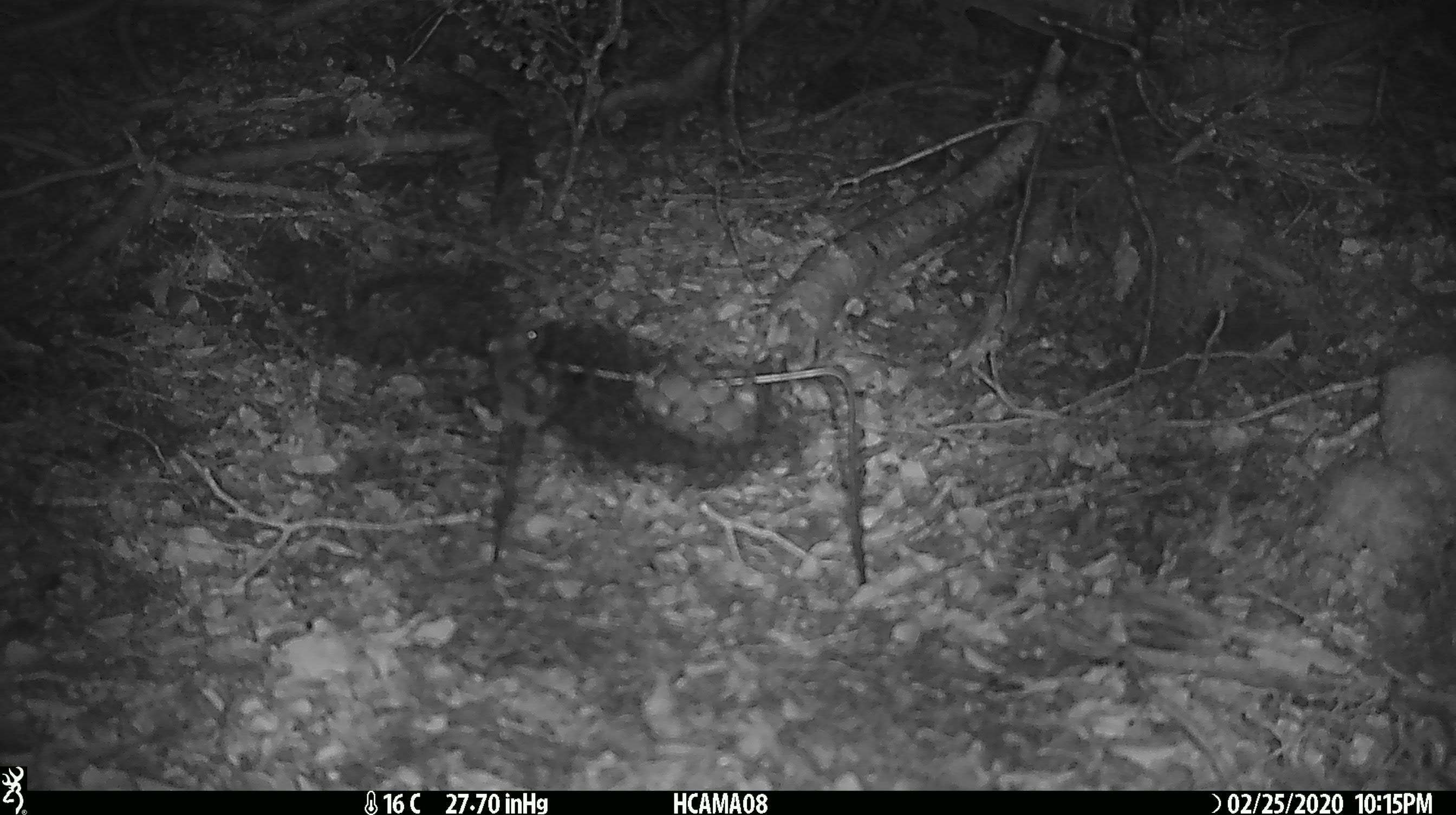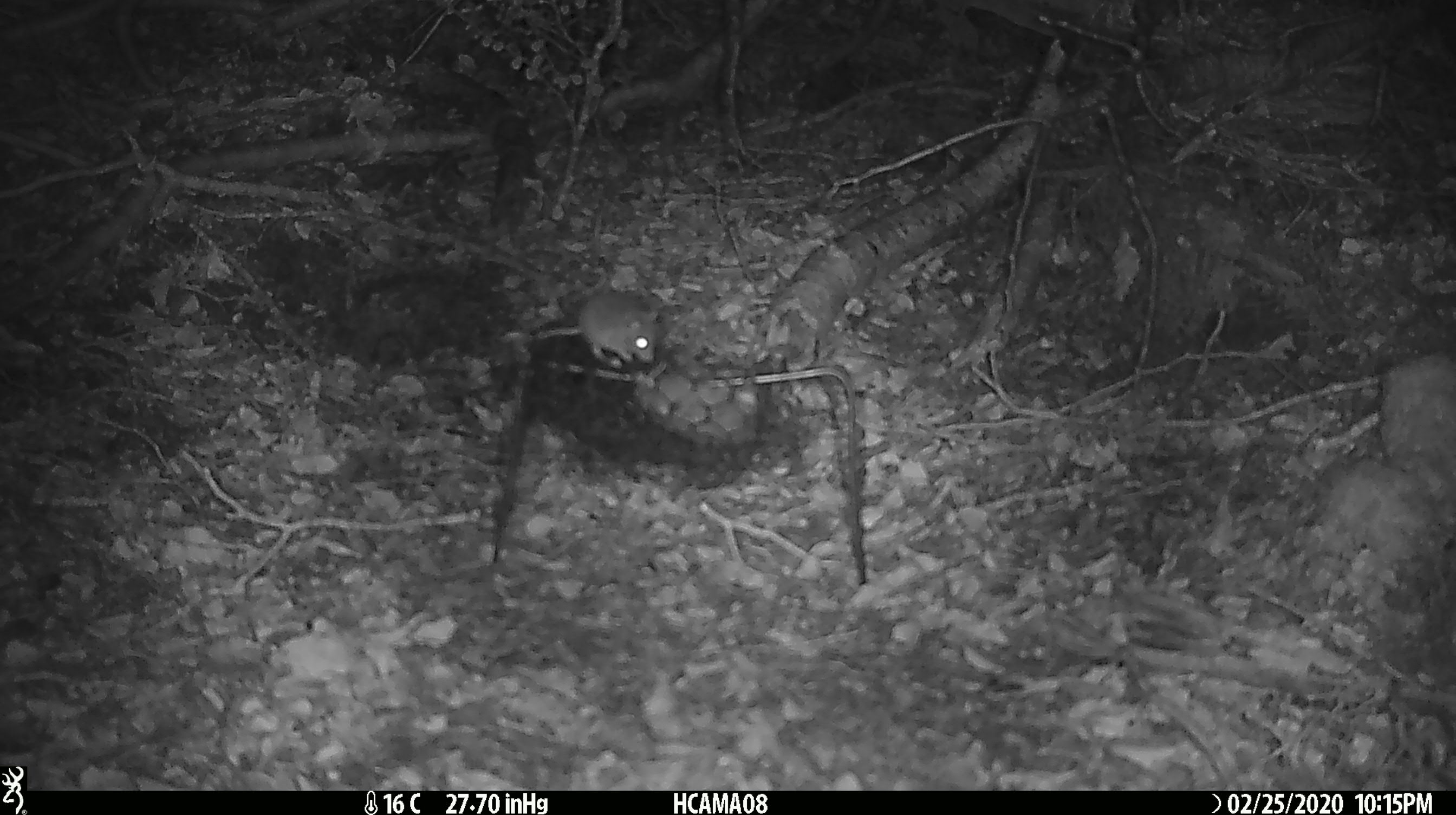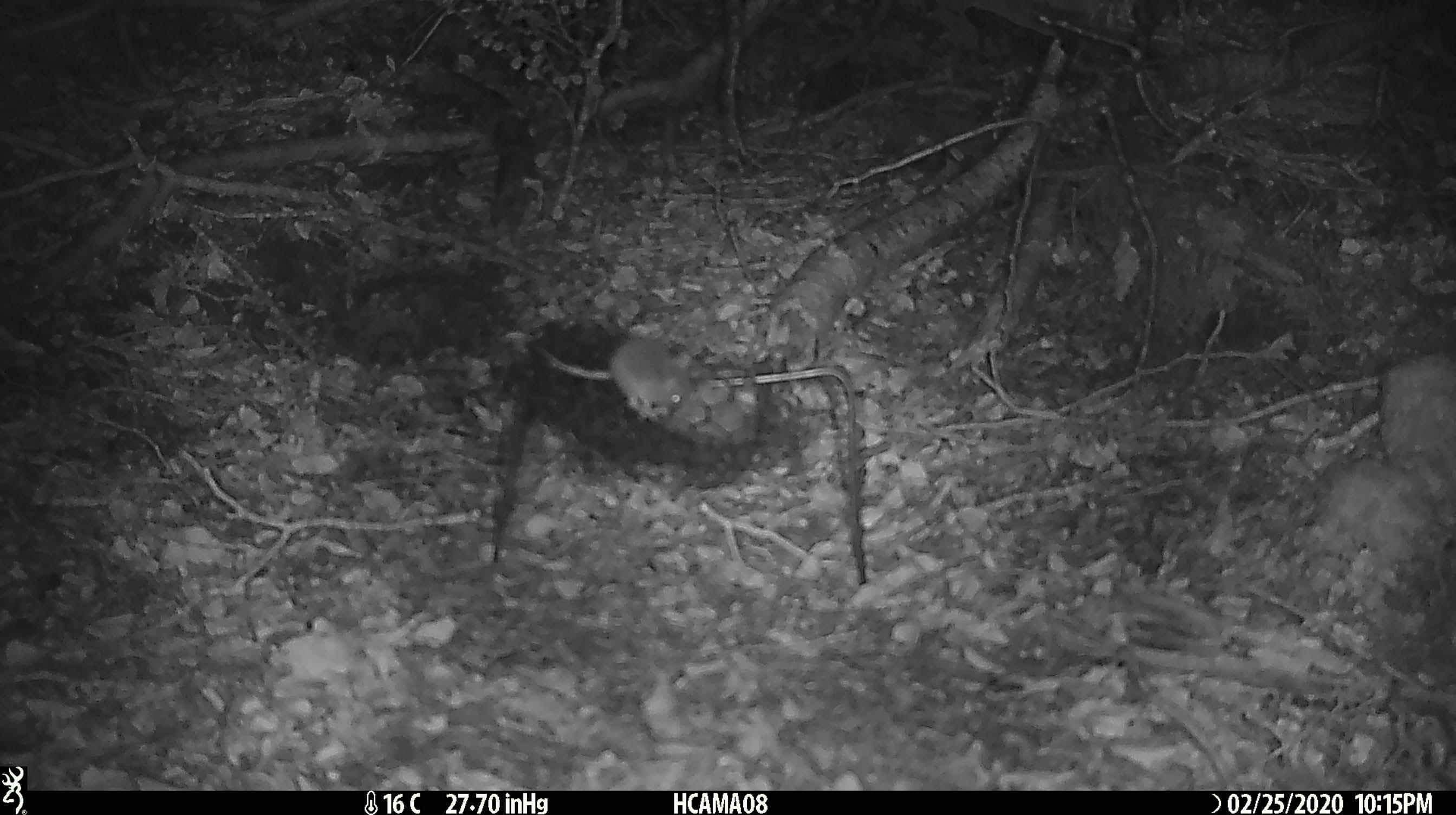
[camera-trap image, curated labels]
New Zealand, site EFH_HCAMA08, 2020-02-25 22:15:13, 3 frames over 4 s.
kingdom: Animalia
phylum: Chordata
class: Mammalia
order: Rodentia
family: Muridae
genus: Mus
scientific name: Mus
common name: mouse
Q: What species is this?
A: Mouse (Mus).